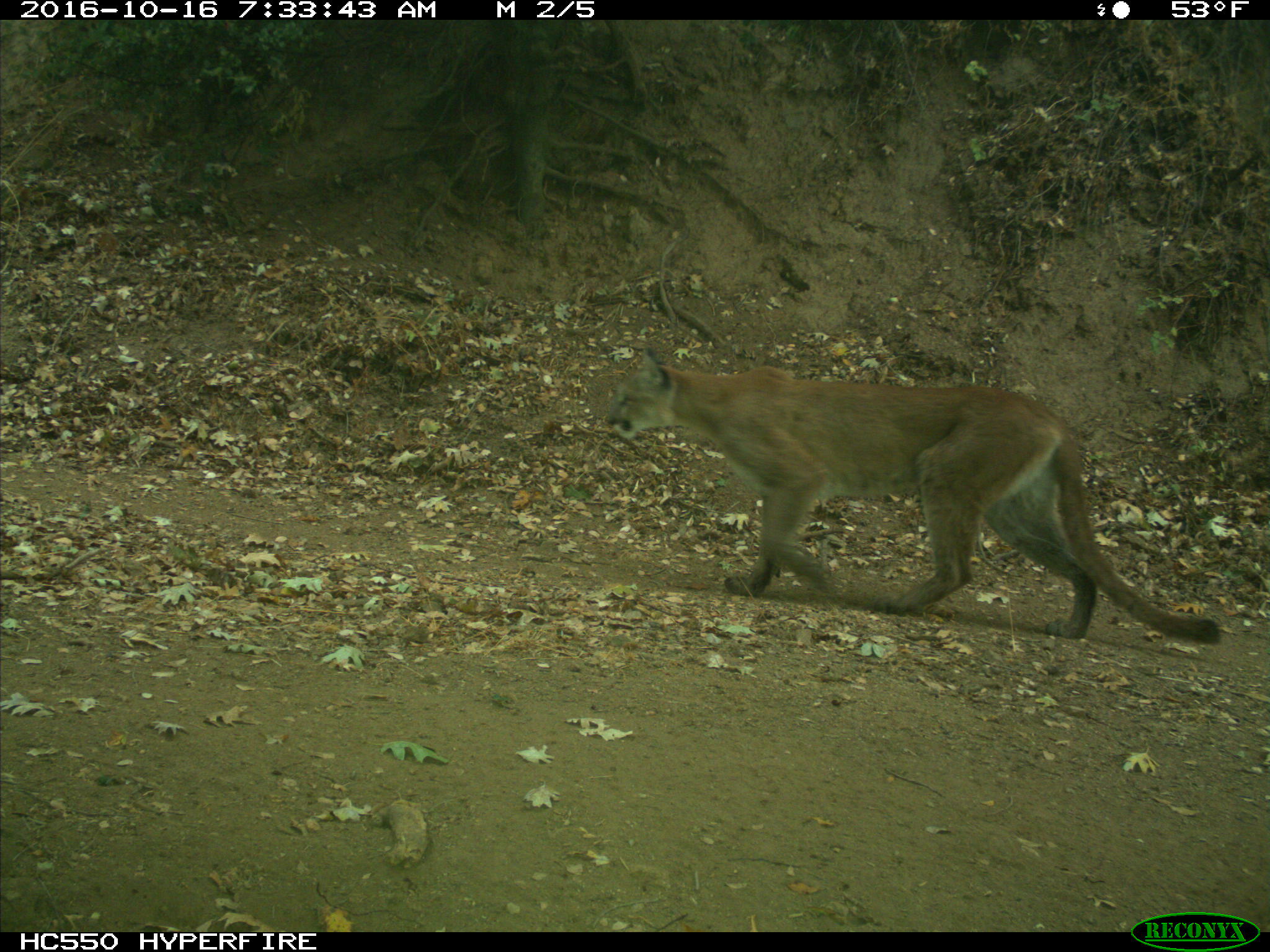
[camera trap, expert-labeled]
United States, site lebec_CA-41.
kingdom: Animalia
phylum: Chordata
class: Mammalia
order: Carnivora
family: Felidae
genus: Puma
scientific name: Puma concolor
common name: mountain lion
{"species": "Puma concolor (mountain lion)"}